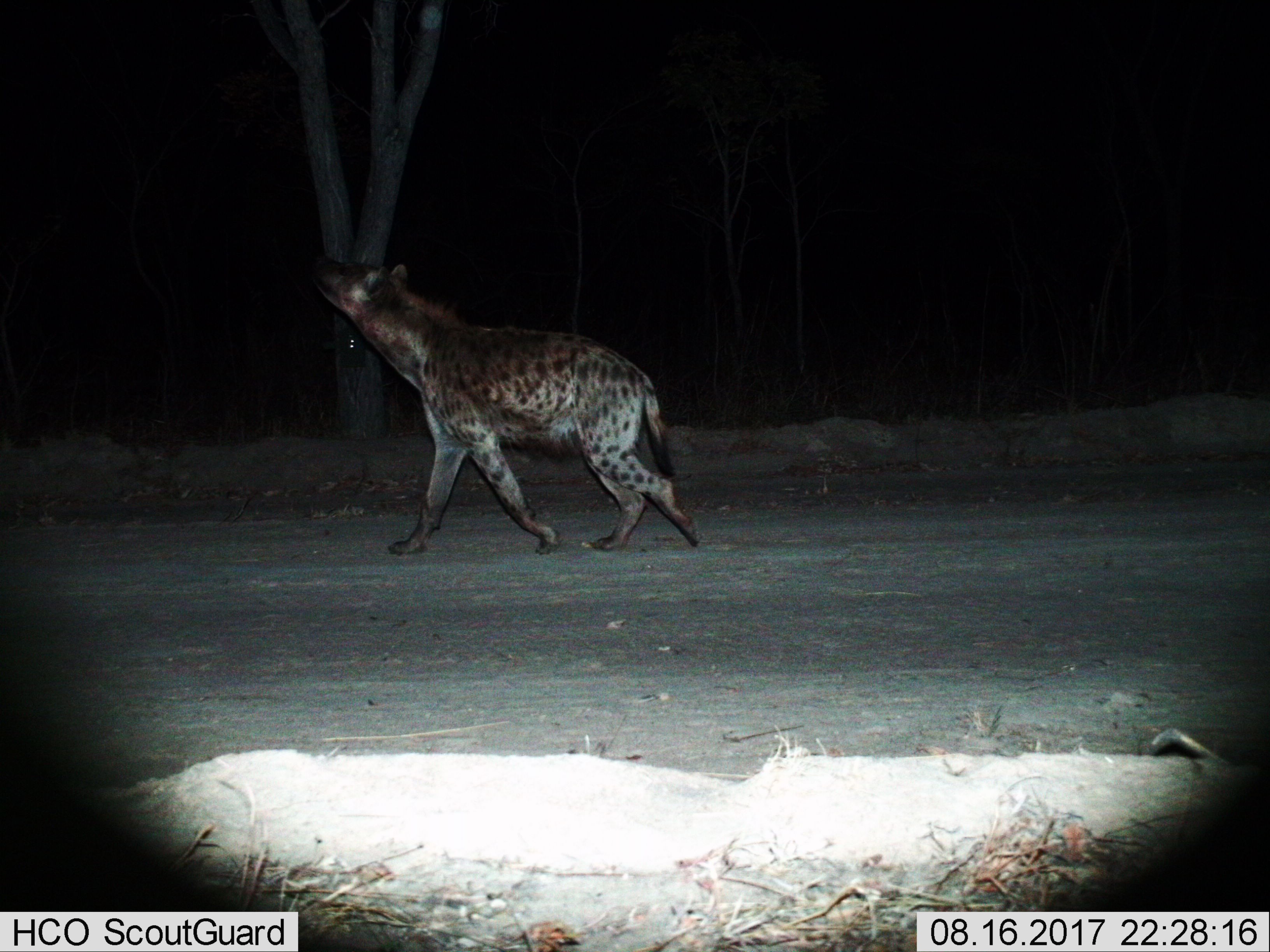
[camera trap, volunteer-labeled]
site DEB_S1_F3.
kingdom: Animalia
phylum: Chordata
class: Mammalia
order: Carnivora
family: Hyaenidae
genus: Crocuta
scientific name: Crocuta crocuta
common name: spotted hyena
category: hyenaspotted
Hyenaspotted (spotted hyena) (Crocuta crocuta), count 1. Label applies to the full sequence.